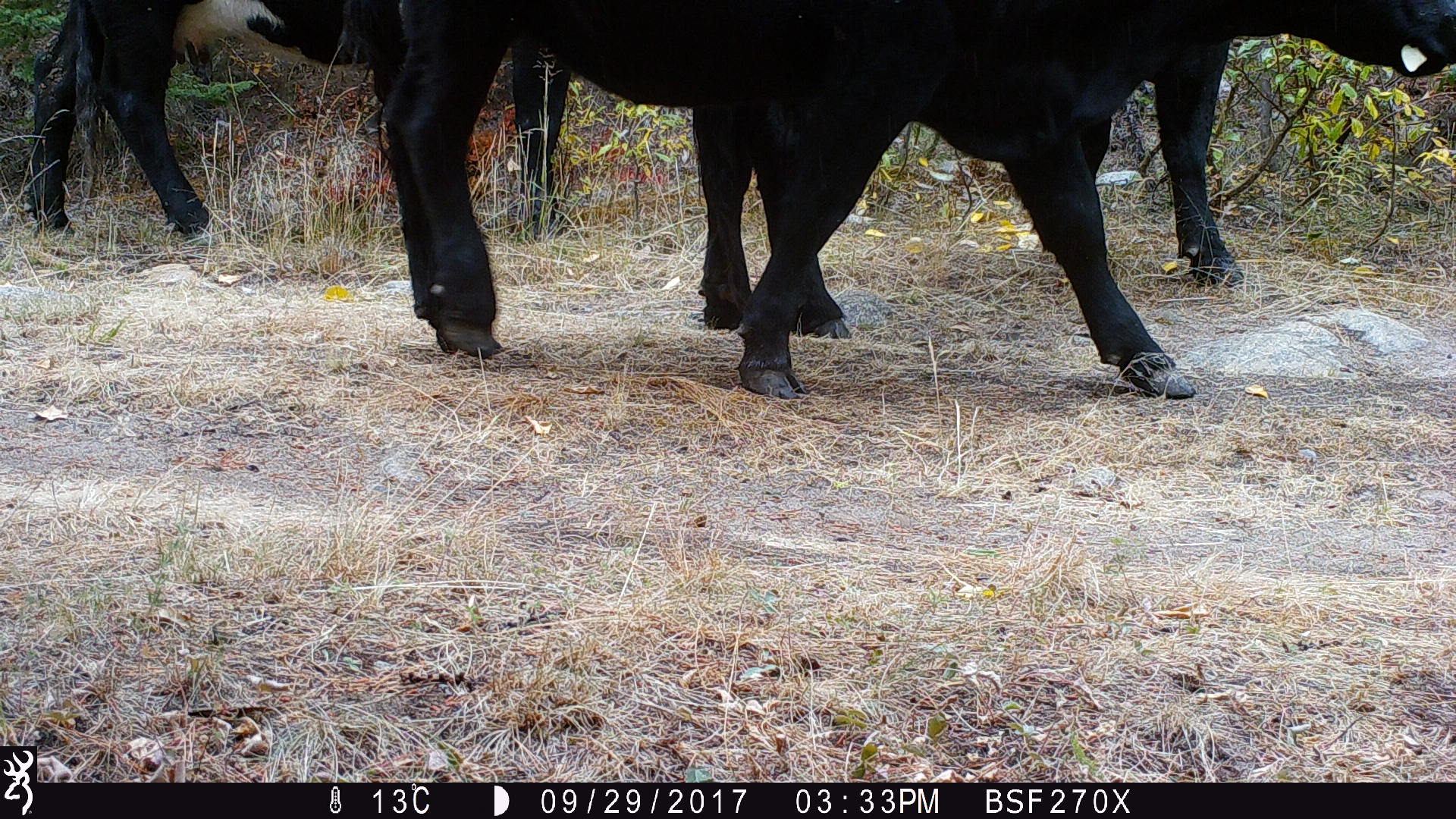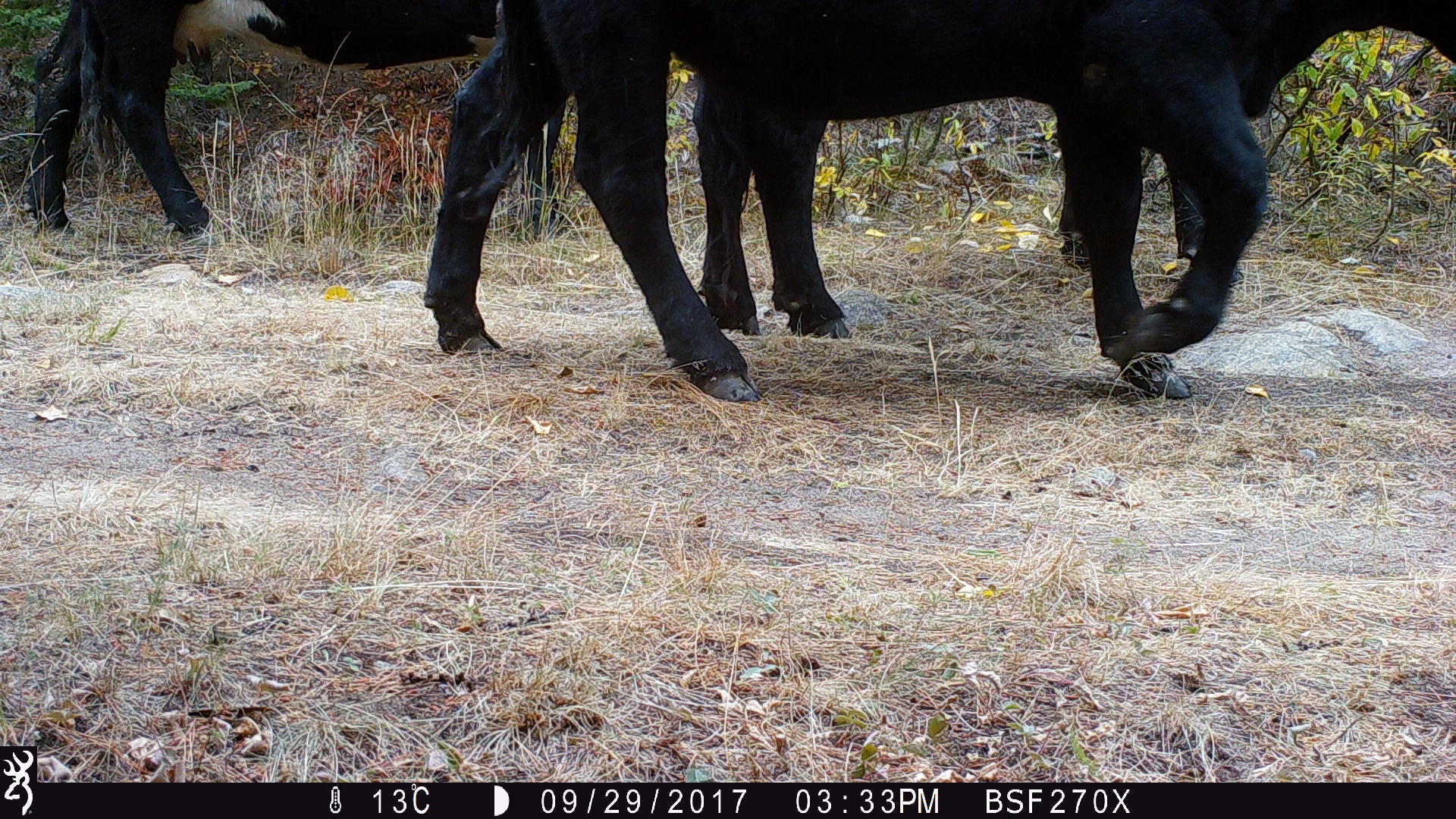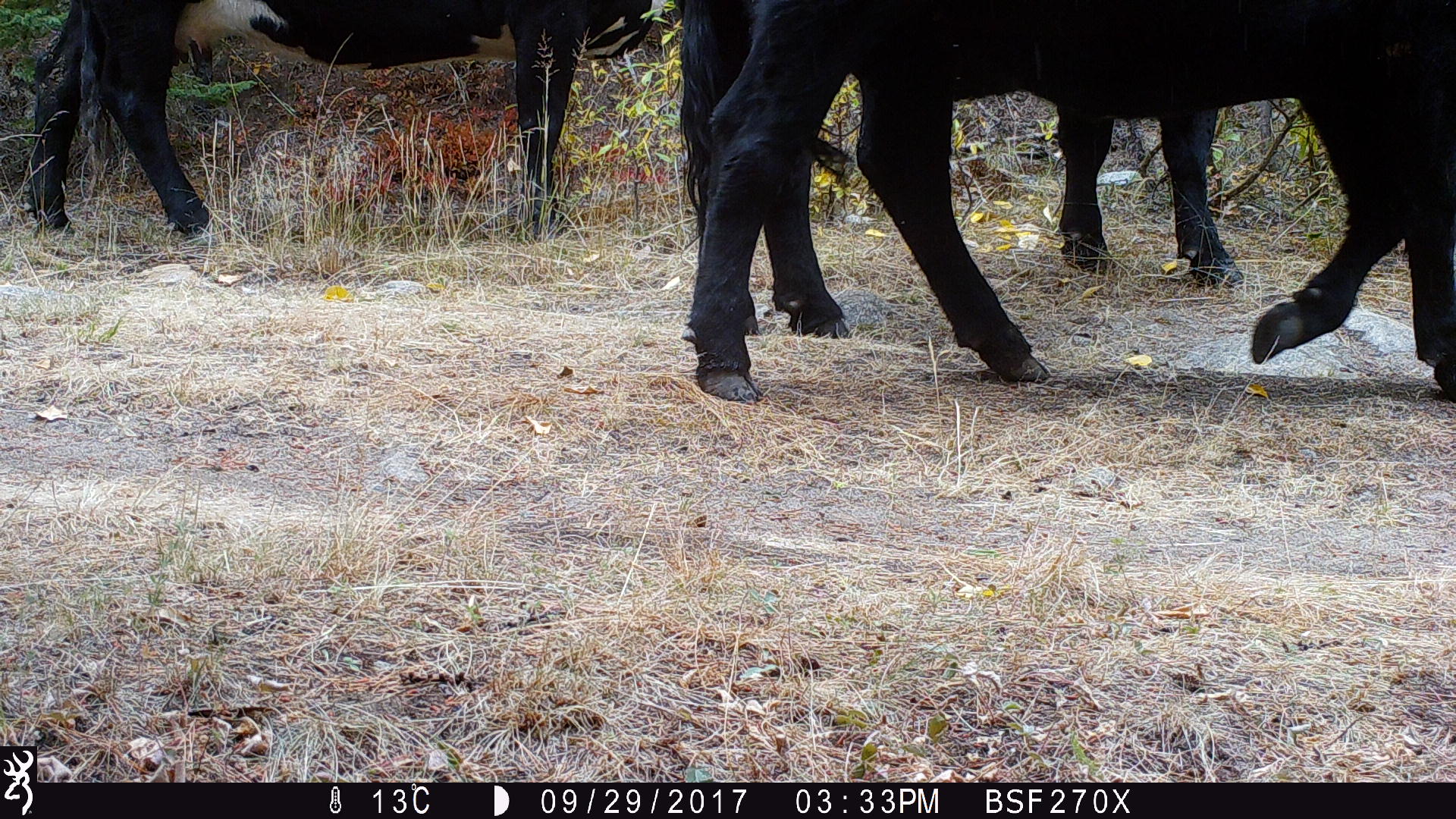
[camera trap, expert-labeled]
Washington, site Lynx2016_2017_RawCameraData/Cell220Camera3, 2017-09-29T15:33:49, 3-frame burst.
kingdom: Animalia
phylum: Chordata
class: Mammalia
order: Artiodactyla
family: Bovidae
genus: Bos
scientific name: Bos taurus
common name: domestic cattle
Domestic cattle (Bos taurus). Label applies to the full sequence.